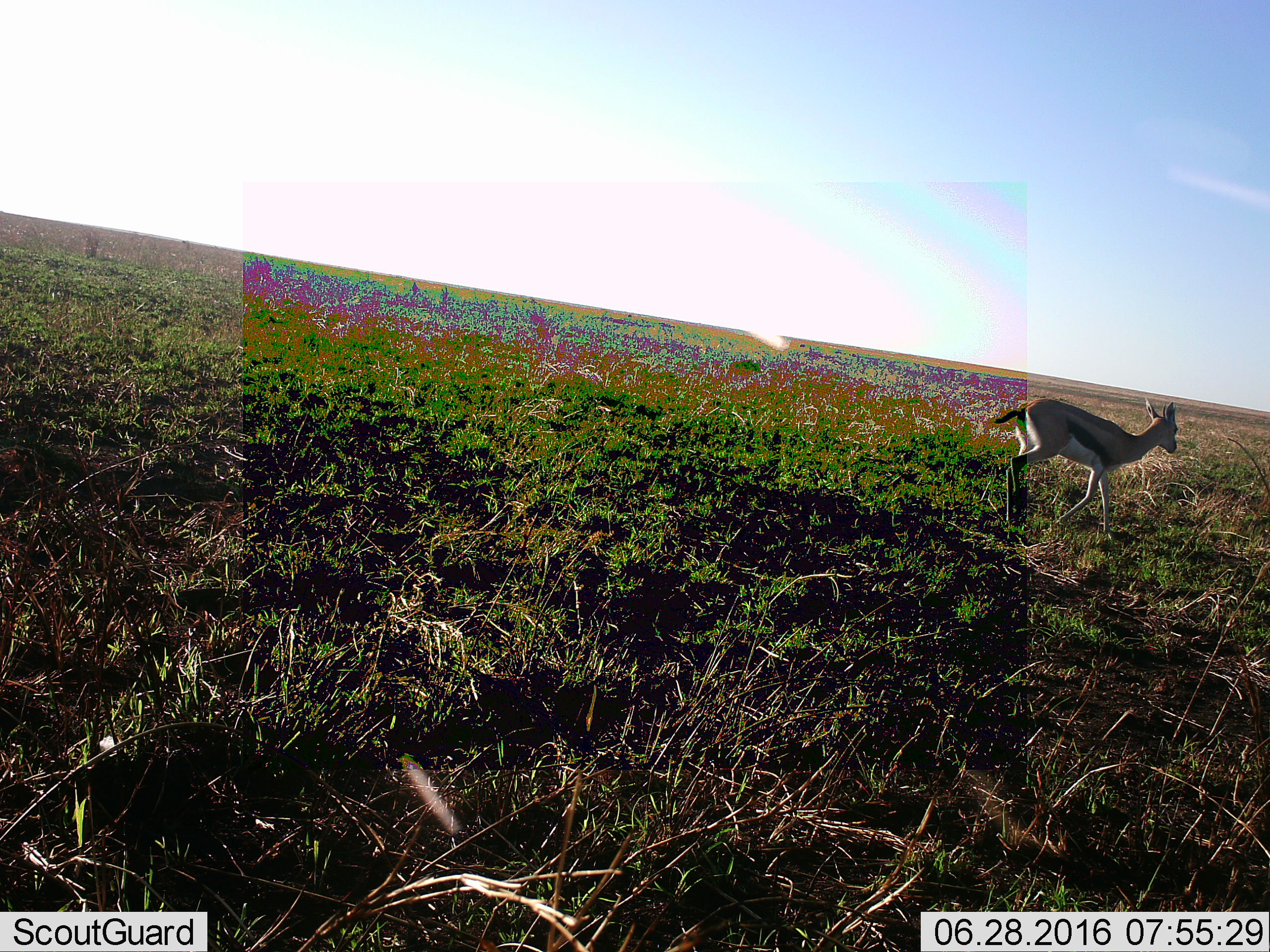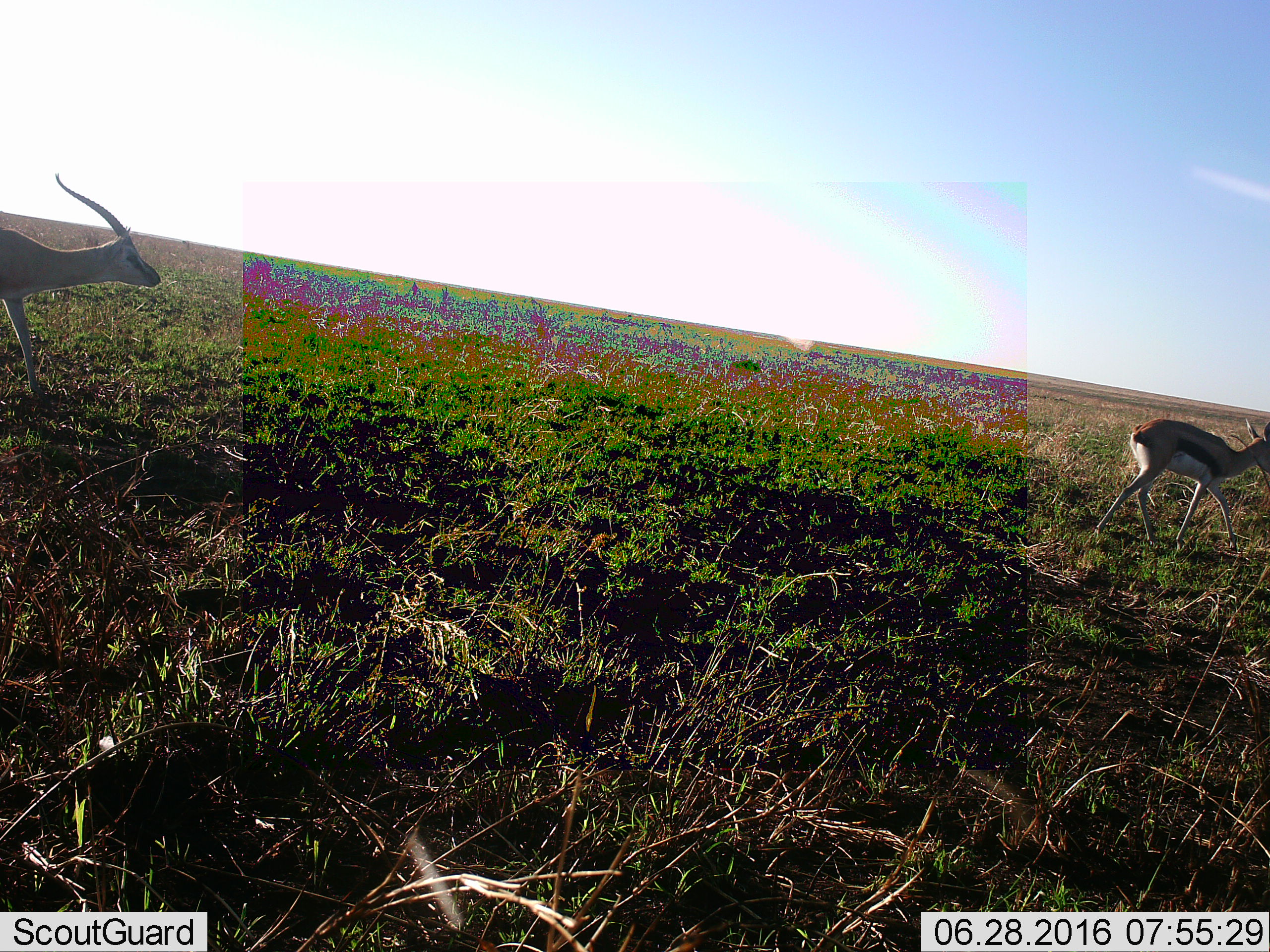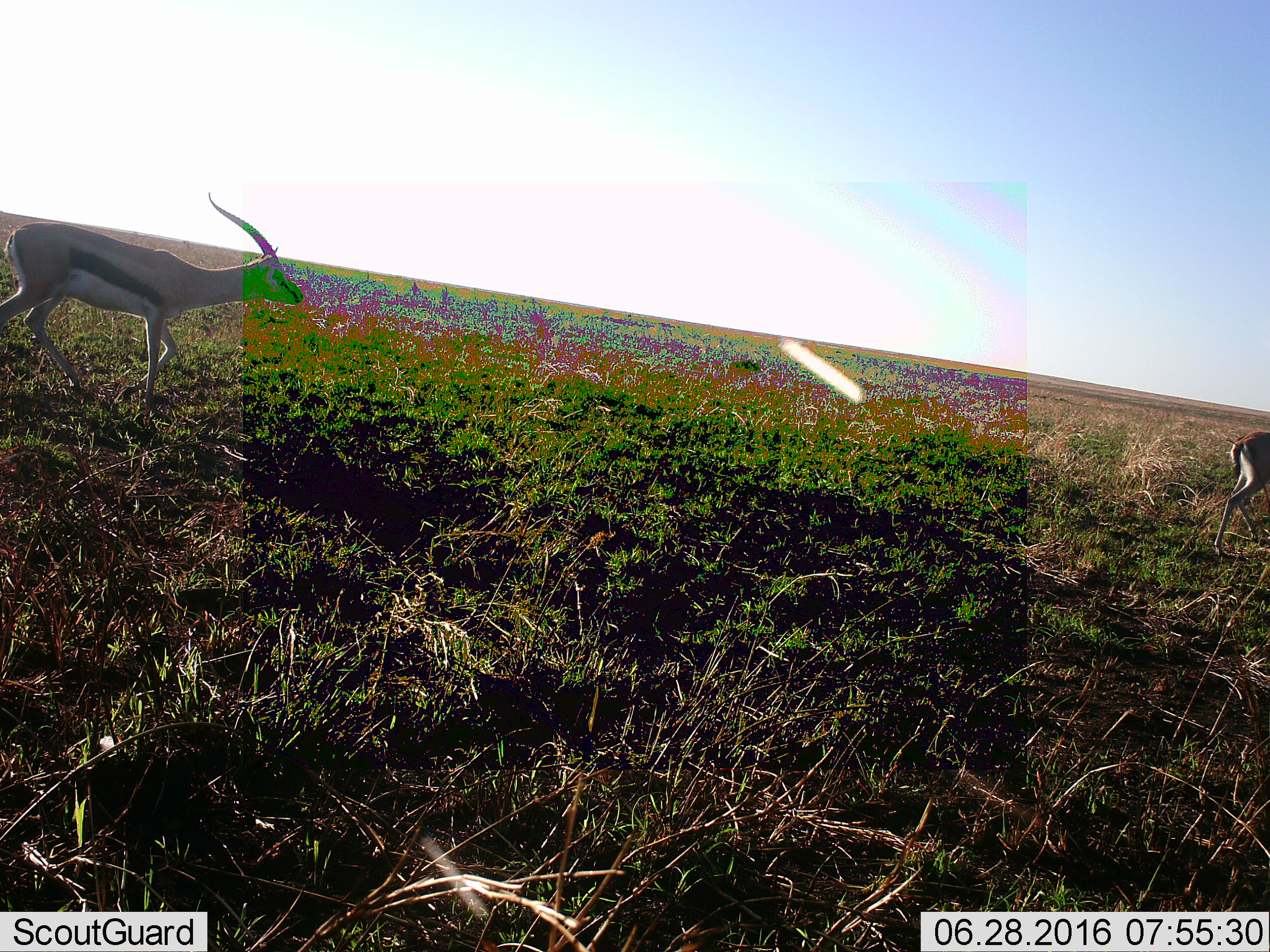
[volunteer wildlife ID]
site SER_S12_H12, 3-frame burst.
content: unidentified animal